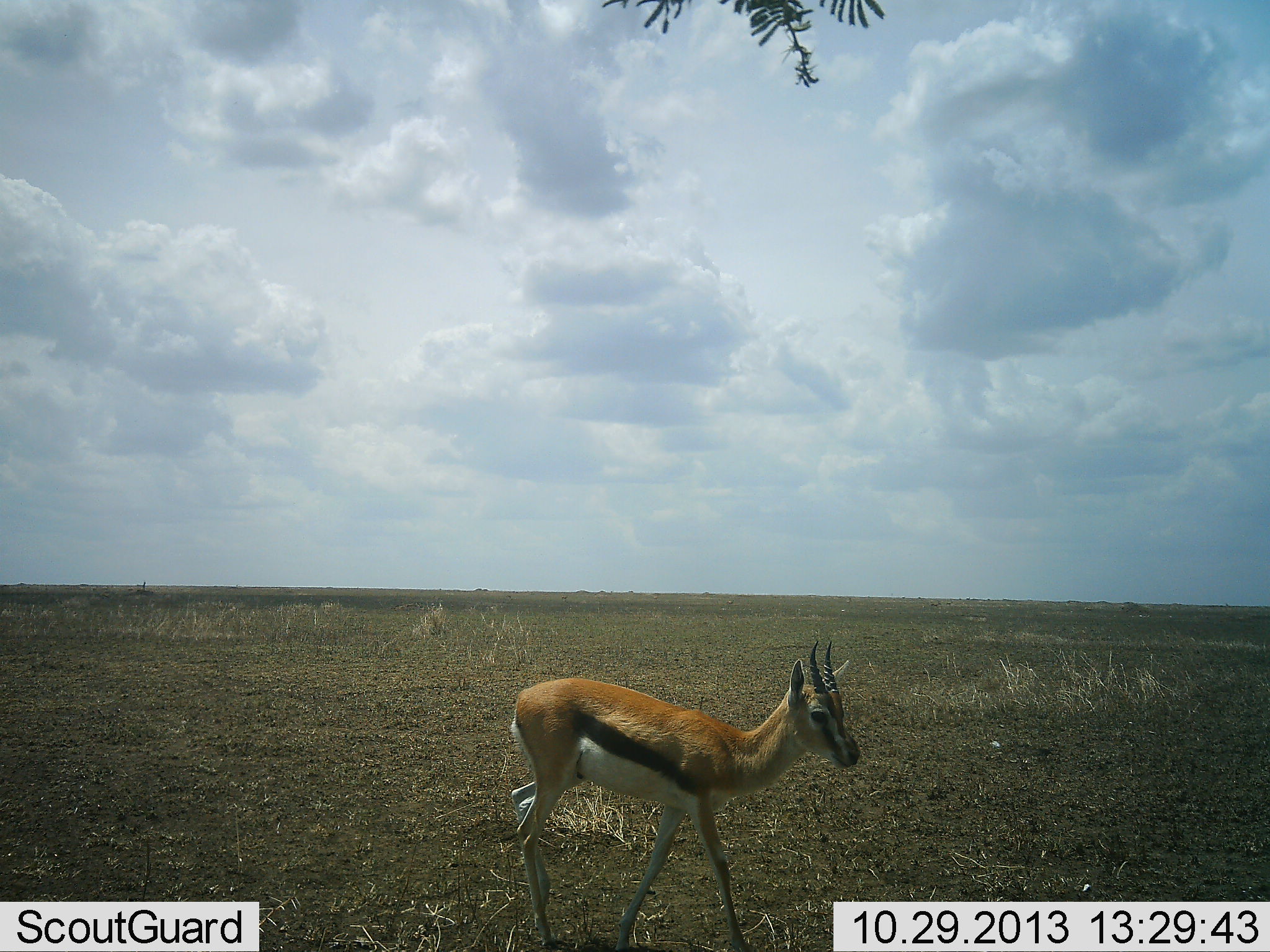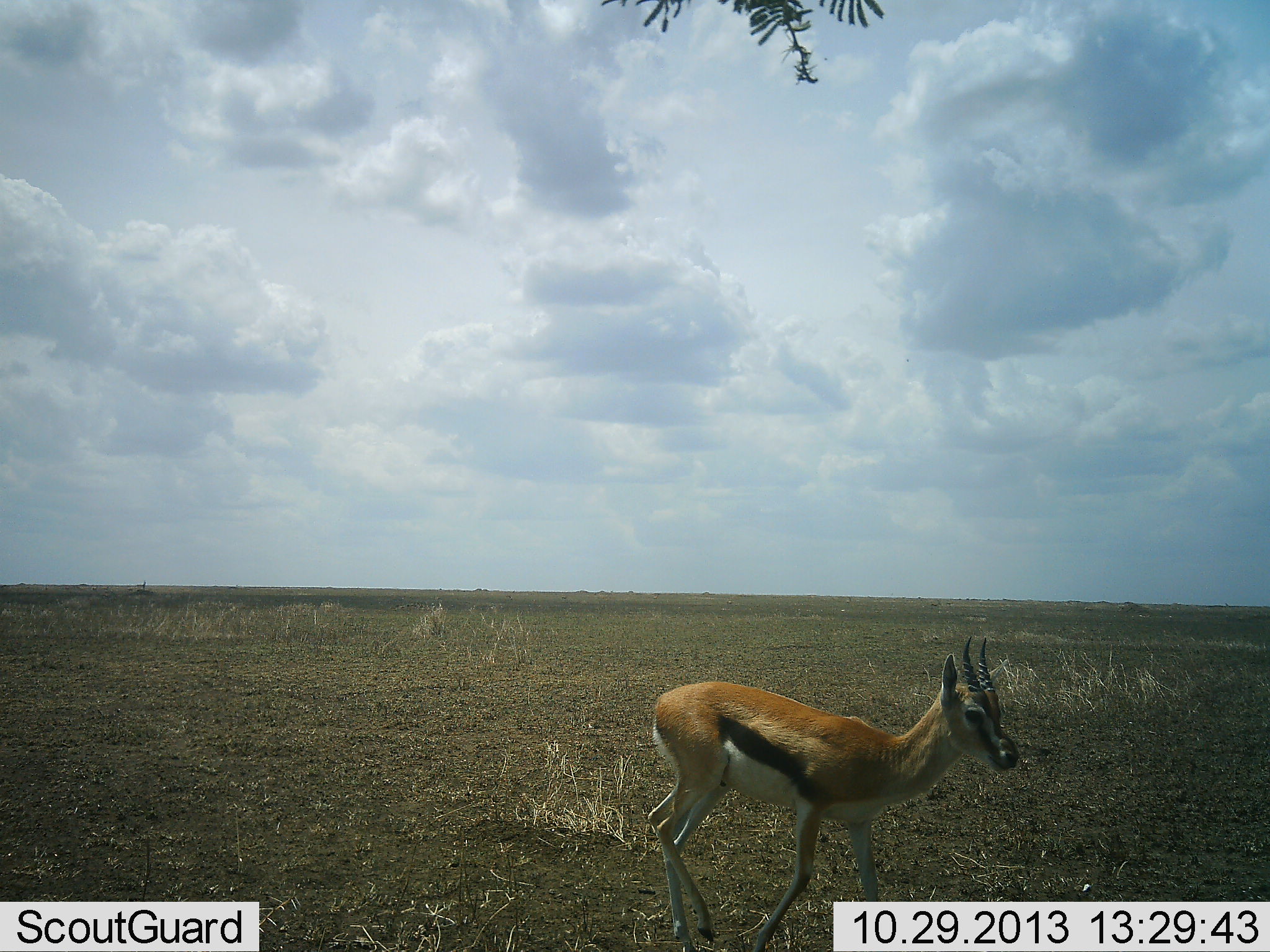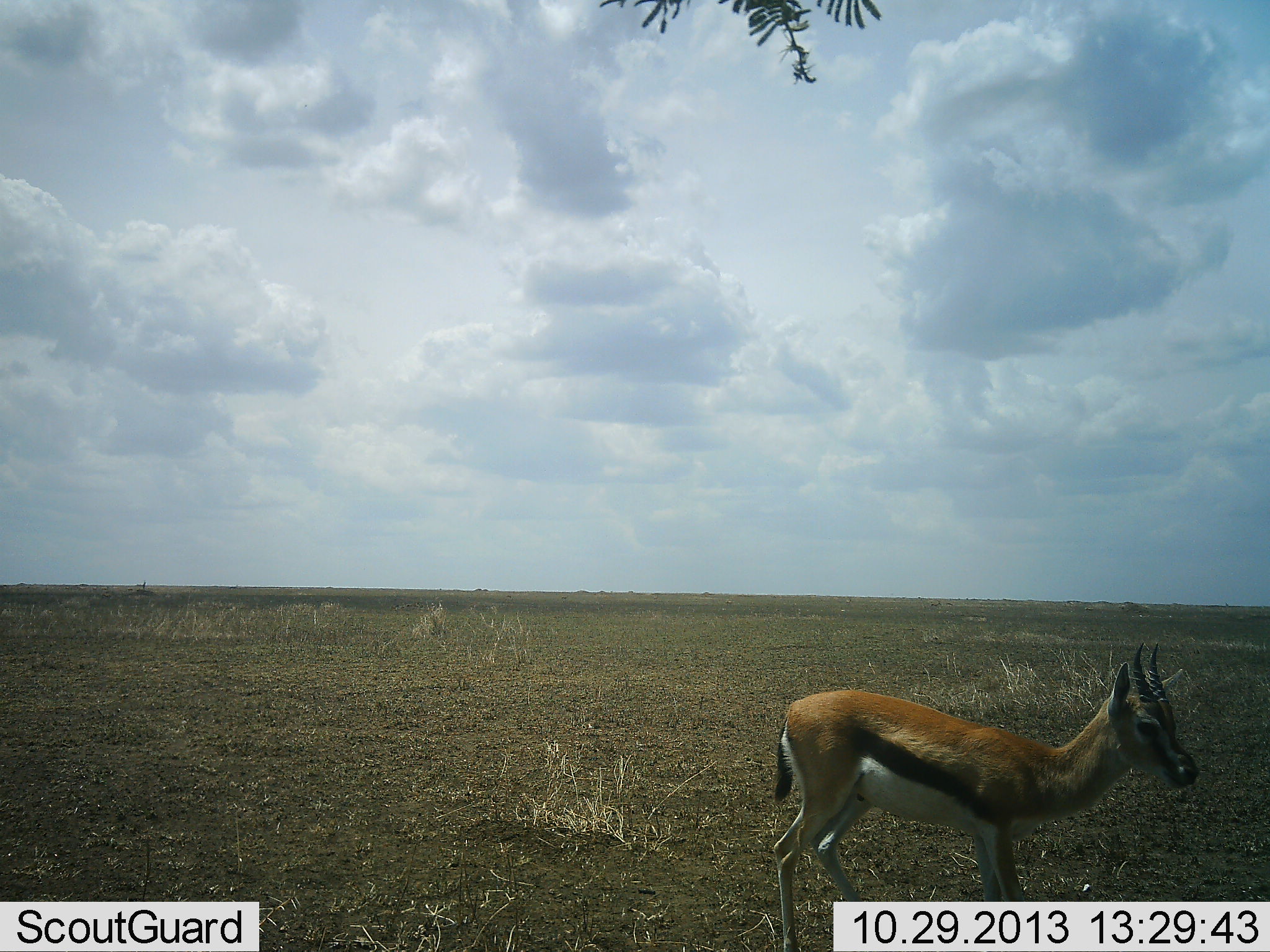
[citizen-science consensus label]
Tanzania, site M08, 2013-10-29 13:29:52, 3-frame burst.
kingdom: Animalia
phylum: Chordata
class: Mammalia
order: Artiodactyla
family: Bovidae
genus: Eudorcas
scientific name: Eudorcas thomsonii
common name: thomson's gazelle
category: gazellethomsons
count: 1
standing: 5%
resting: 0%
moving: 95%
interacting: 0%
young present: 0%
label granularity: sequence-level